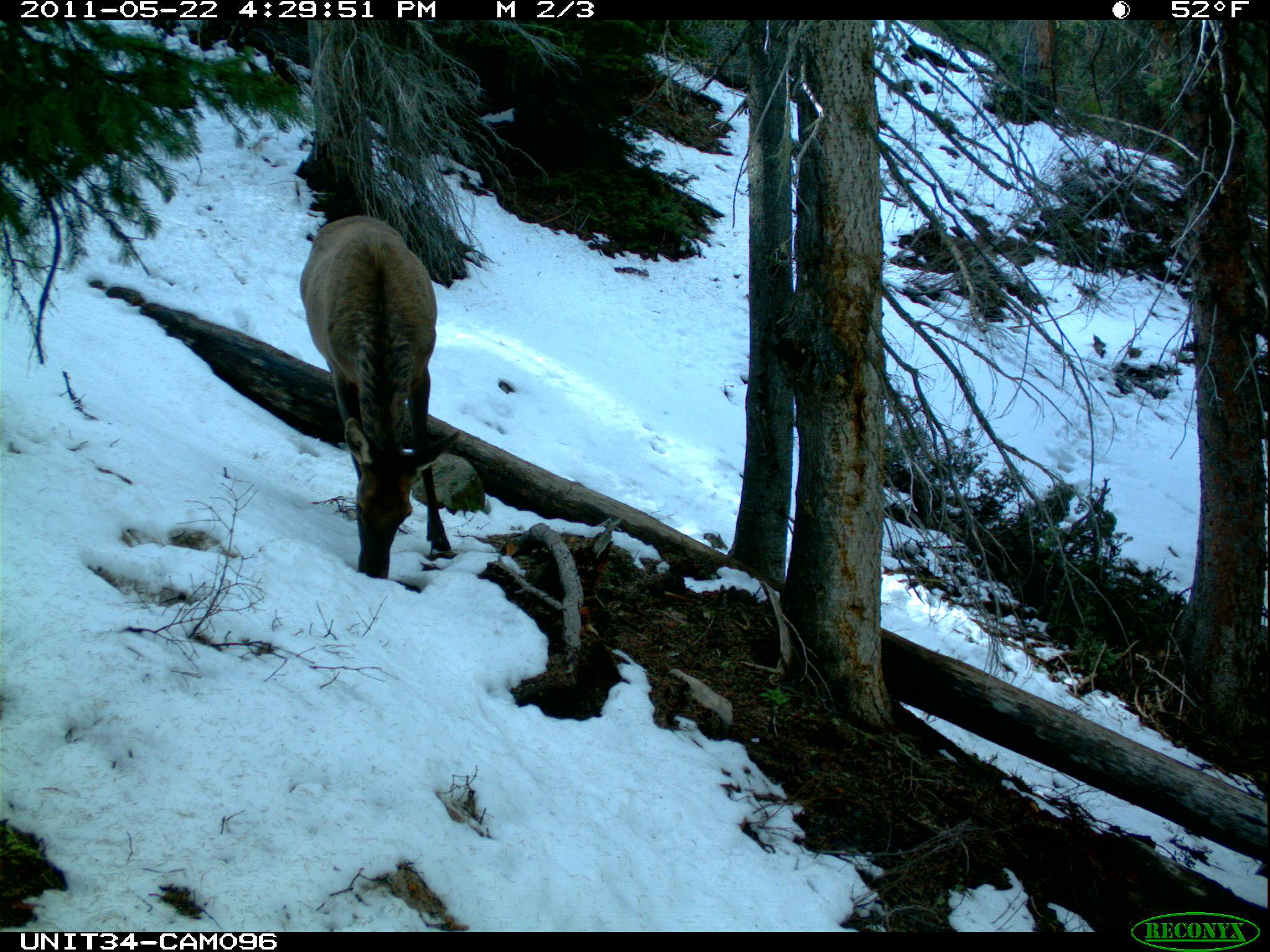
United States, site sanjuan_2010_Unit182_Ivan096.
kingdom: Animalia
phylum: Chordata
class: Mammalia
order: Artiodactyla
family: Cervidae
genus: Cervus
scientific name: Cervus elaphus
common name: red deer